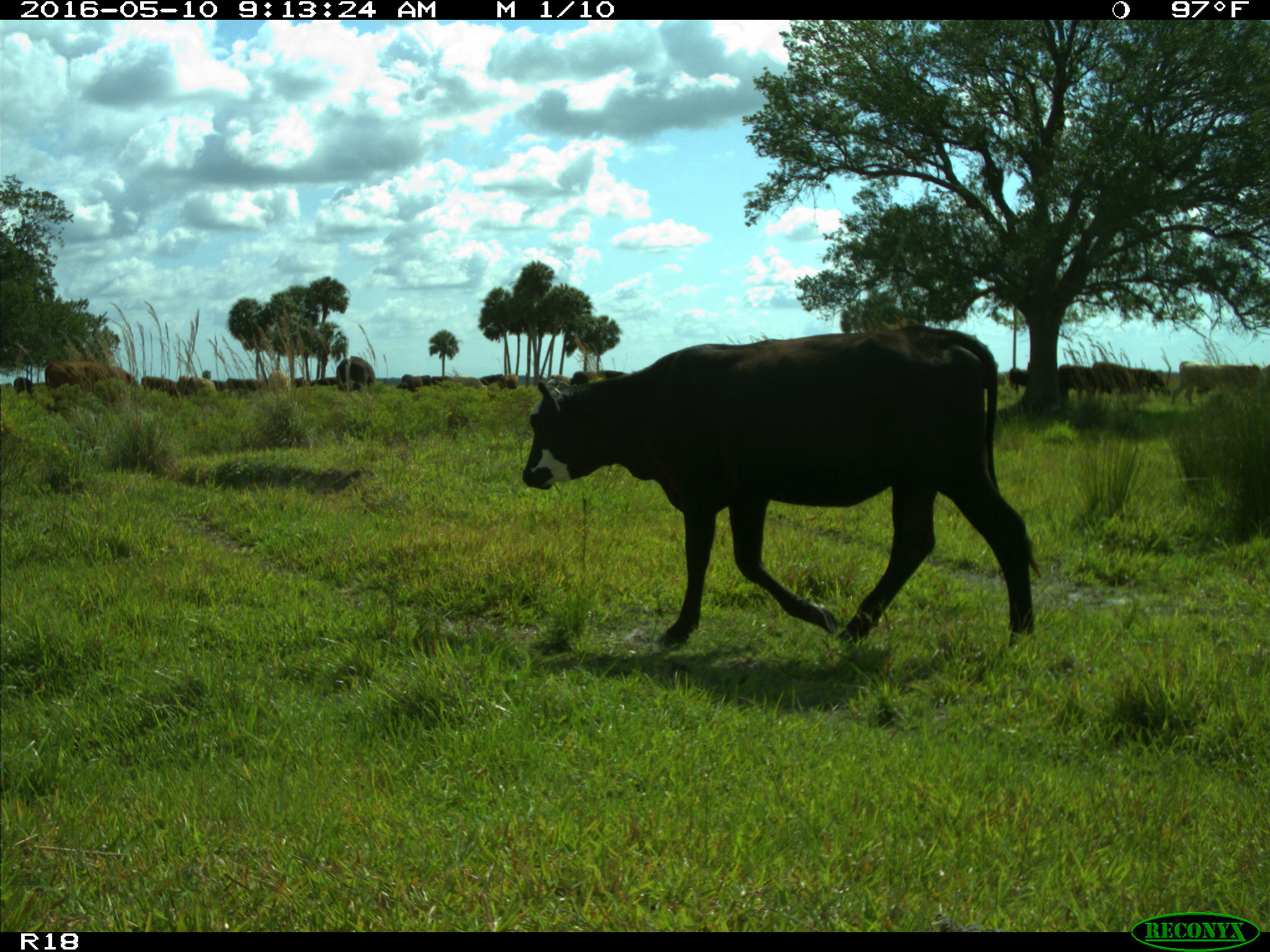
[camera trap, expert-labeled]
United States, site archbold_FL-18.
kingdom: Animalia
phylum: Chordata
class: Mammalia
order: Artiodactyla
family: Bovidae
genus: Bos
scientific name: Bos taurus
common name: domestic cow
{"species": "Bos taurus (domestic cow)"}